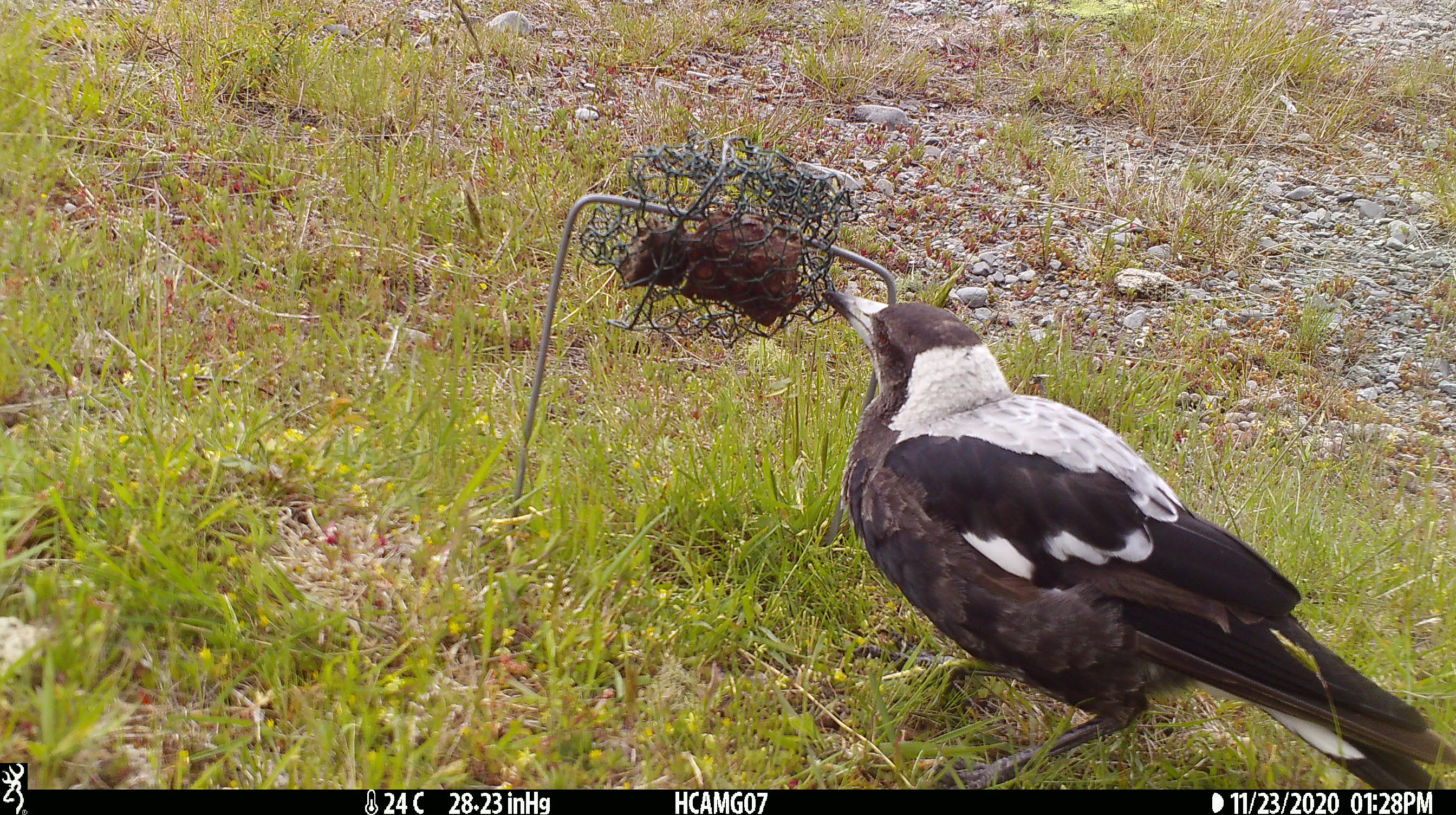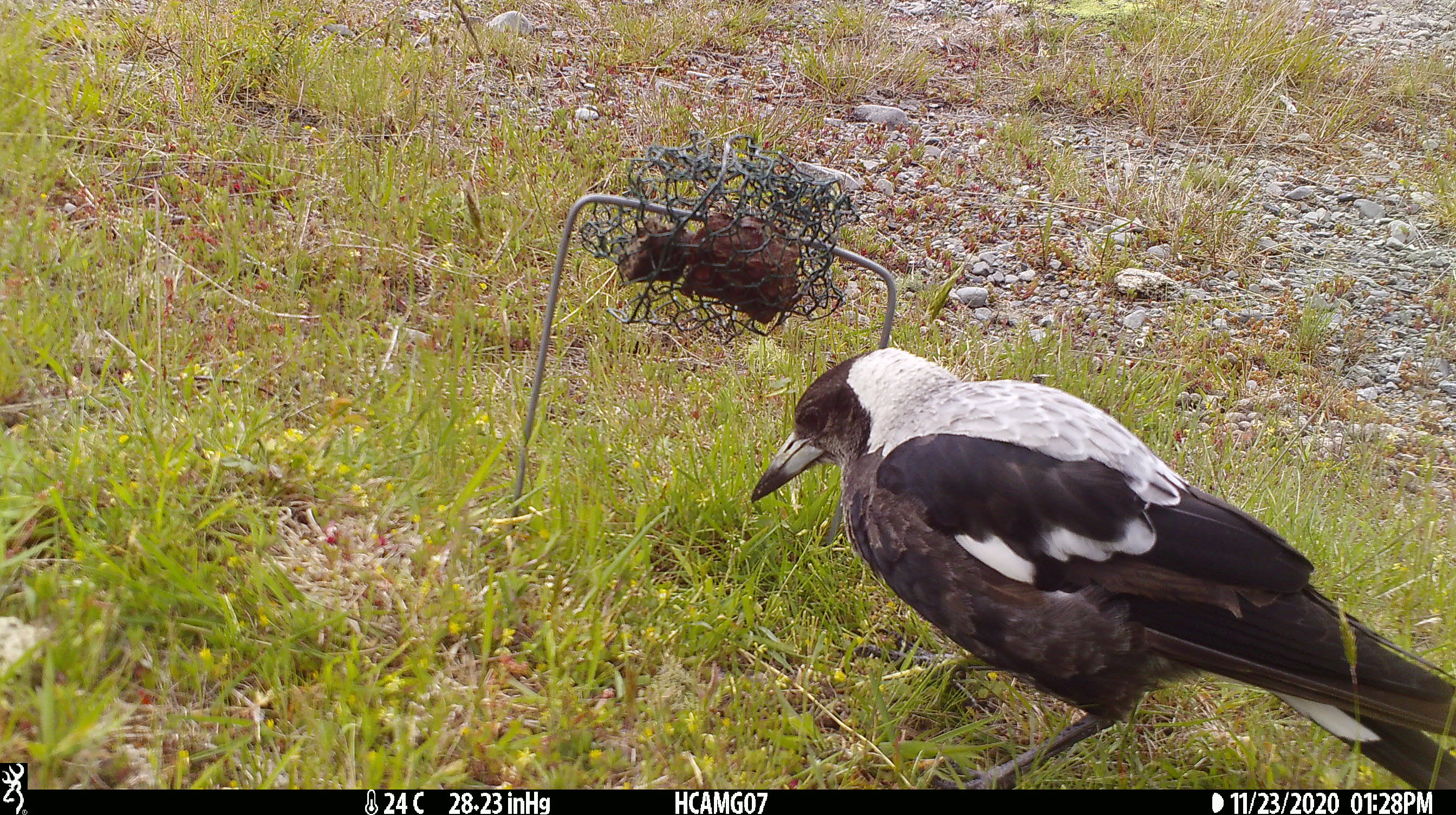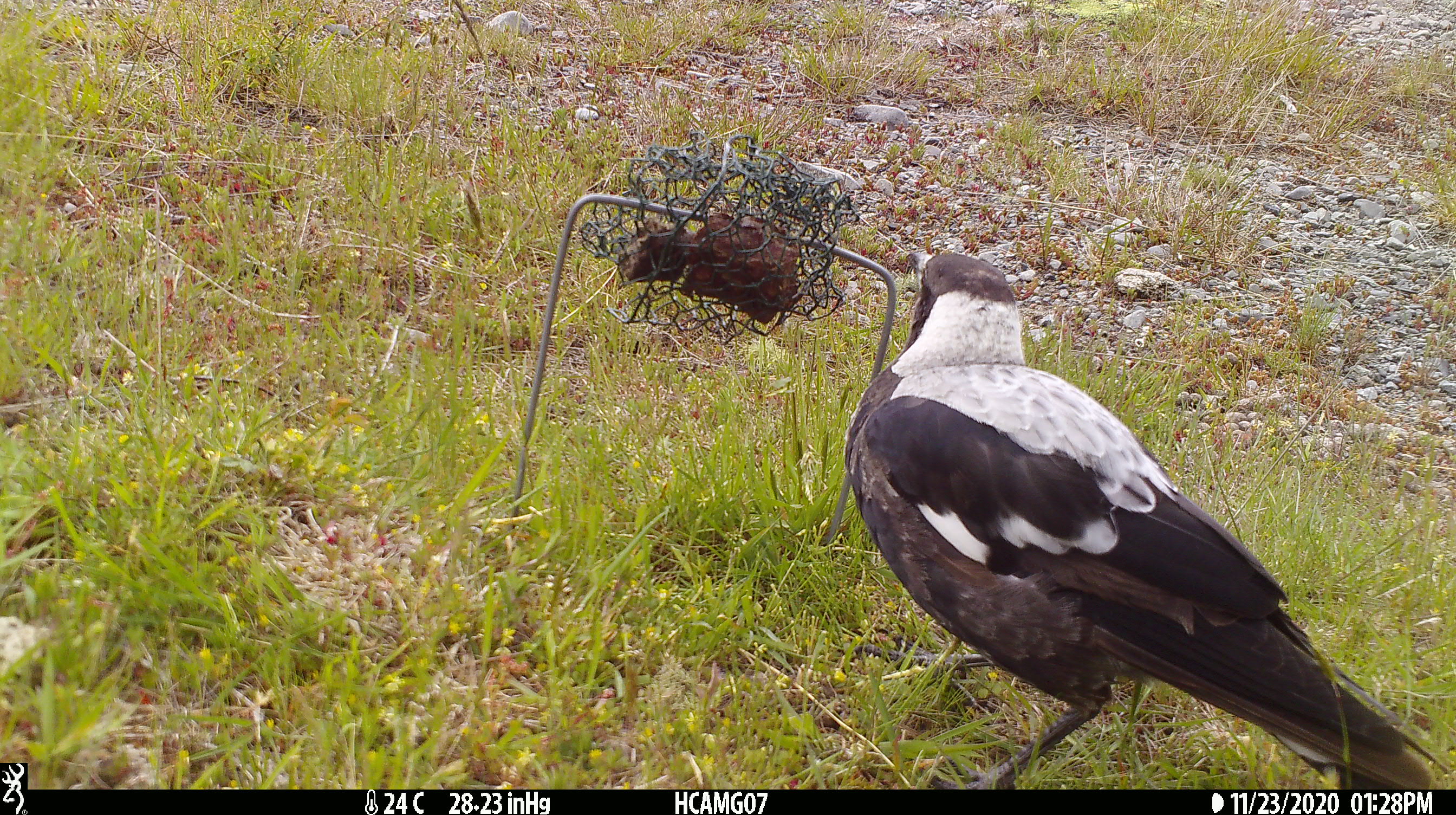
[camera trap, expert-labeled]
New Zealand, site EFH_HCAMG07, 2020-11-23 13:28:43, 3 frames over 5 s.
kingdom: Animalia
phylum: Chordata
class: Aves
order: Passeriformes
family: Artamidae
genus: Gymnorhina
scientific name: Gymnorhina tibicen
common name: australian magpie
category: magpie